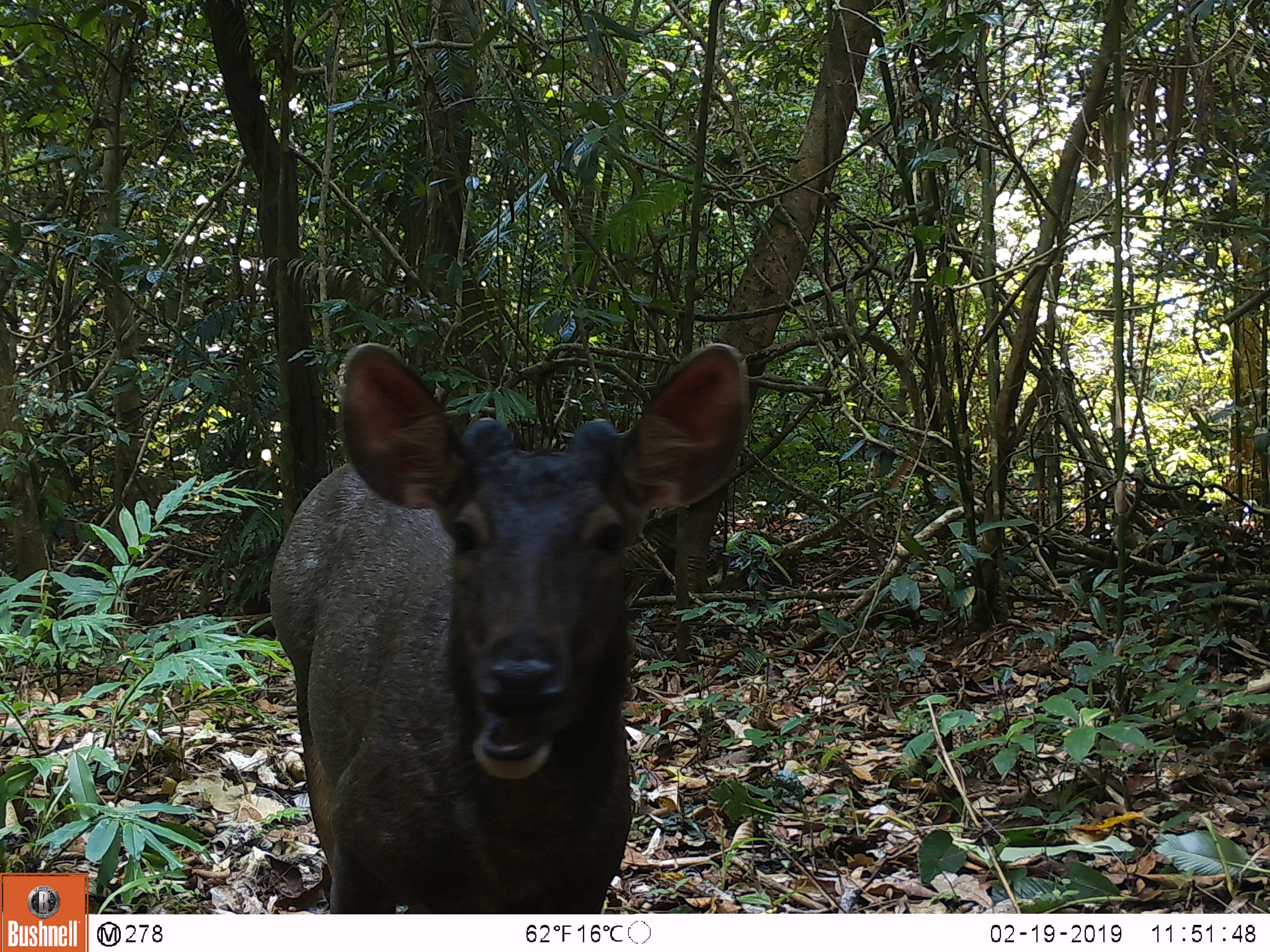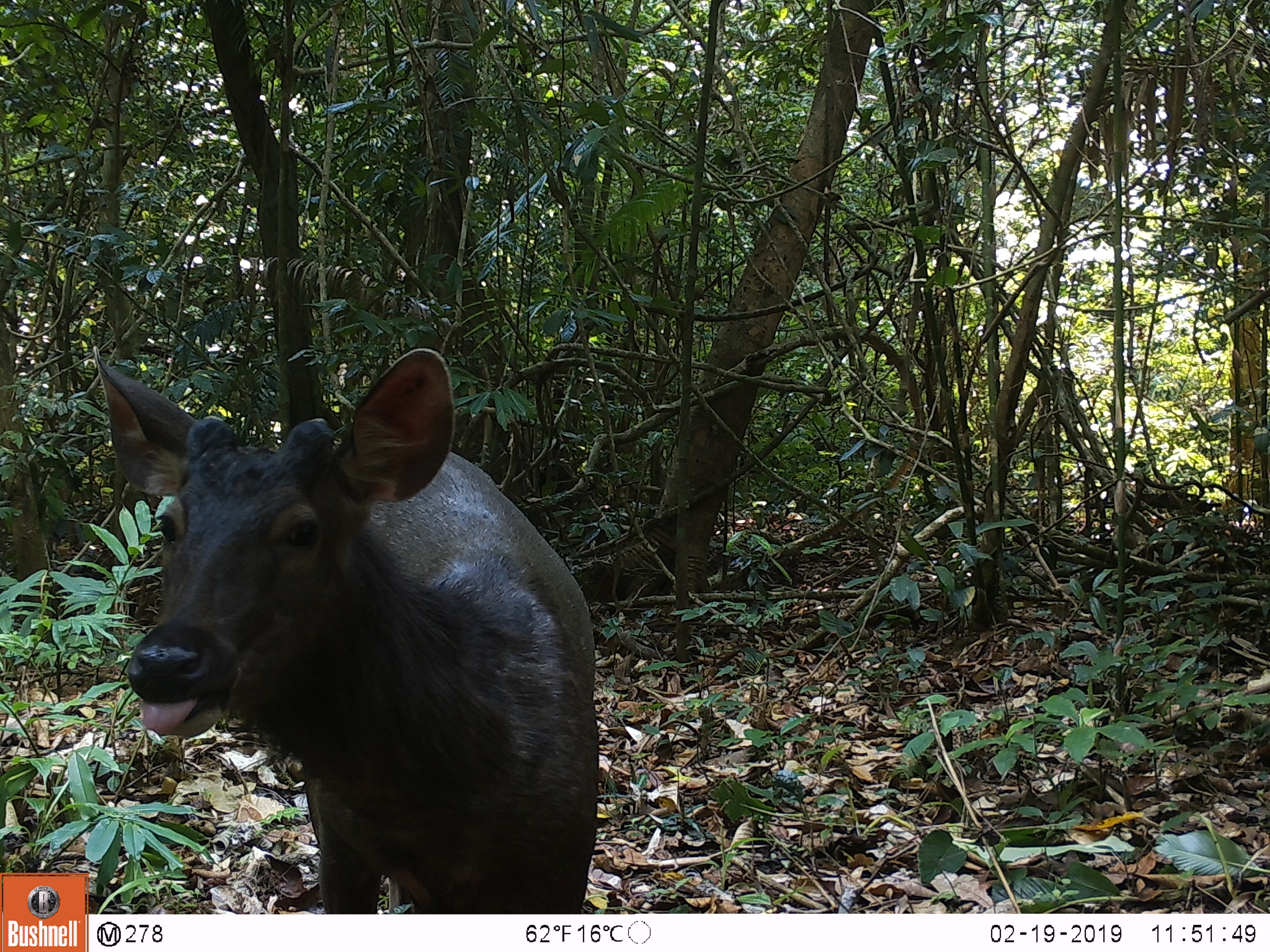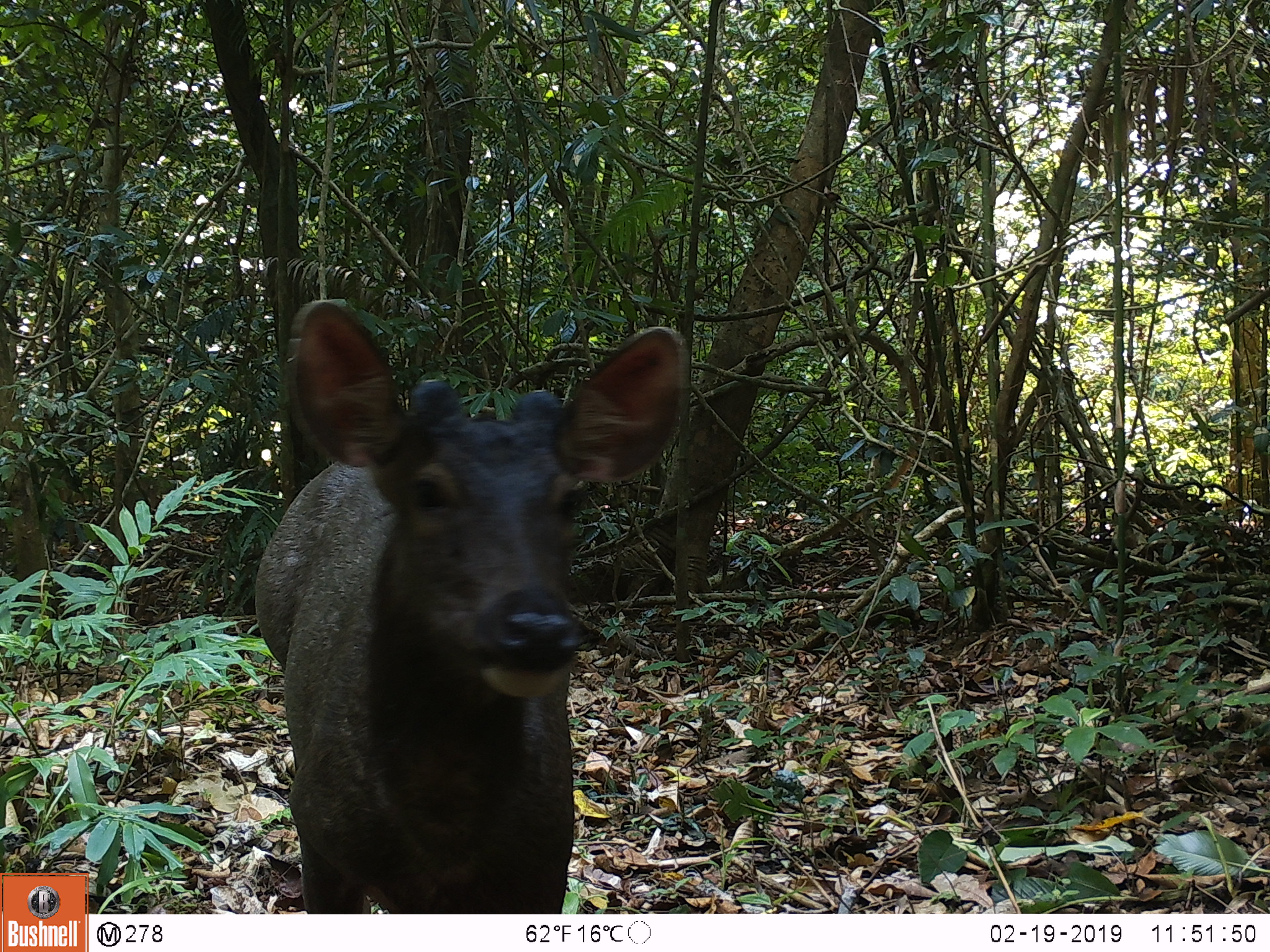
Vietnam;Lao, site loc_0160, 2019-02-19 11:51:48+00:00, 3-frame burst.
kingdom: Animalia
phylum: Chordata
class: Mammalia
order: Artiodactyla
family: Cervidae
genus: Rusa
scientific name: Rusa unicolor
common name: sambar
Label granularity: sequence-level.